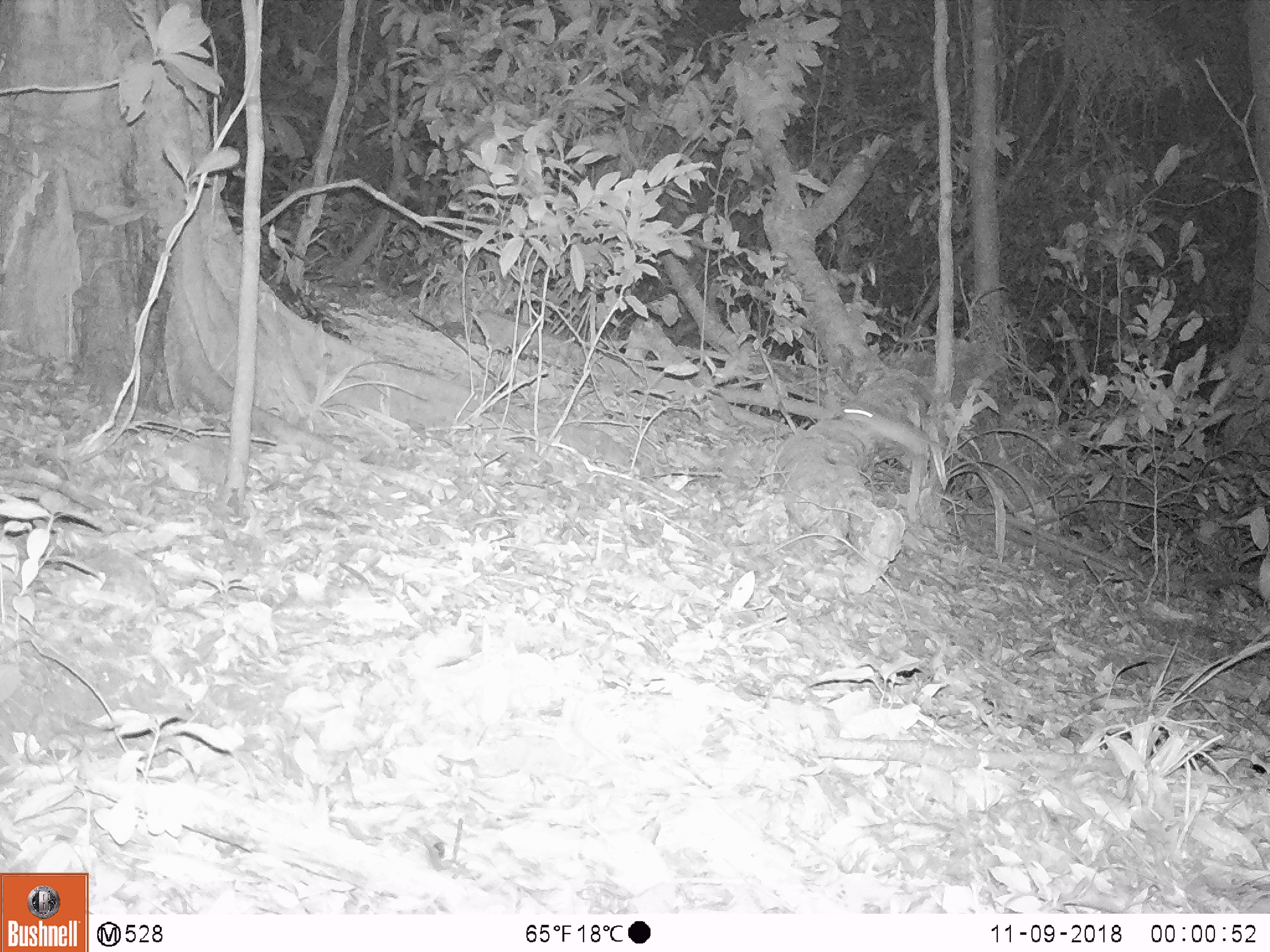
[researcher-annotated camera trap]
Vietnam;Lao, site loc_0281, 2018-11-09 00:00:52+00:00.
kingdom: Animalia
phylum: Chordata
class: Mammalia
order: Rodentia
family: Muridae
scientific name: Muridae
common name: old-world mice and rats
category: unidentified murid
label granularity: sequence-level